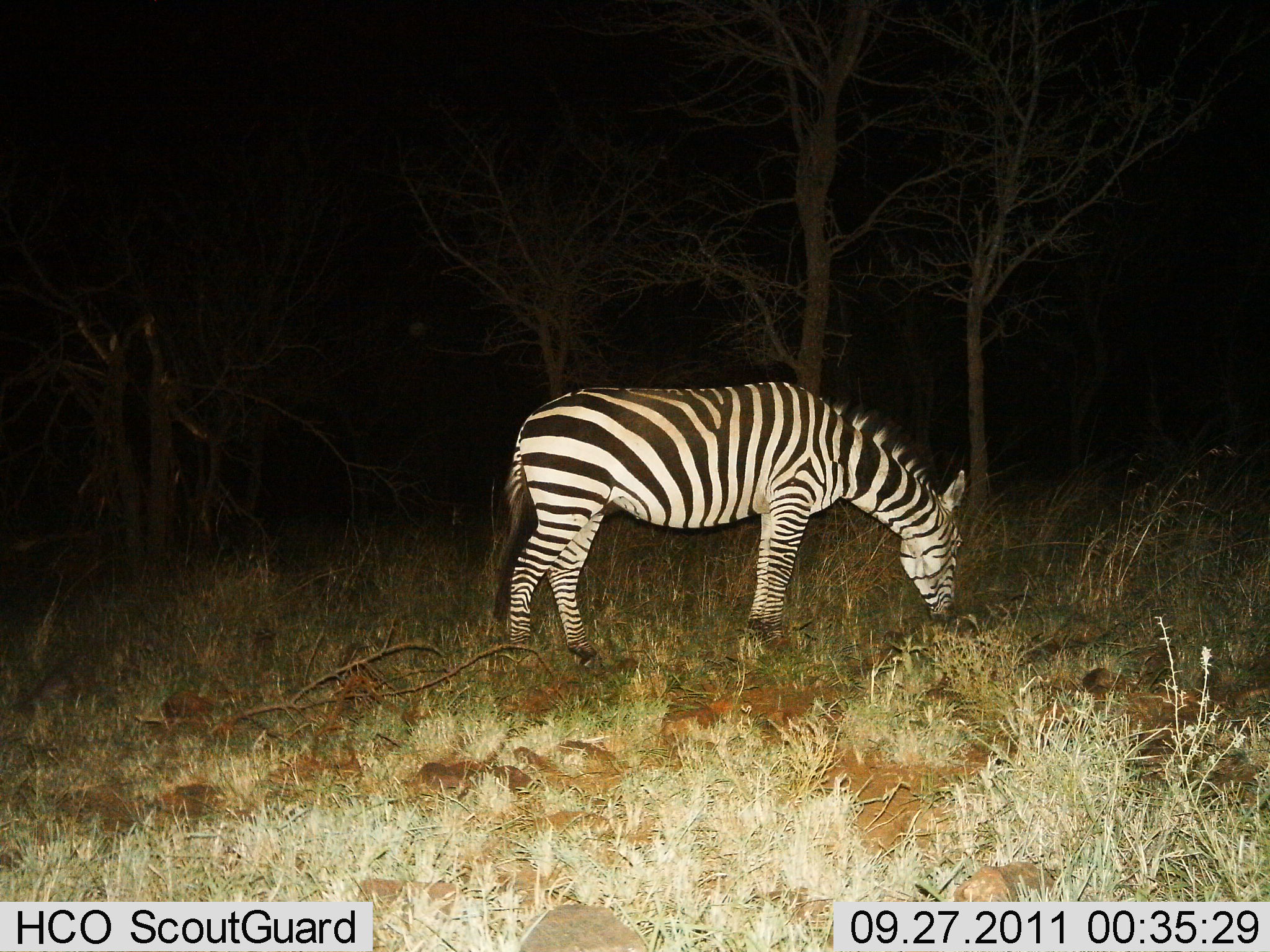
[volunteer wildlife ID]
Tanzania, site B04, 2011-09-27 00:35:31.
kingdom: Animalia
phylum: Chordata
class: Mammalia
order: Perissodactyla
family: Equidae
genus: Equus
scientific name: Equus quagga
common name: plains zebra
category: zebra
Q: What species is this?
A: Zebra (plains zebra) (Equus quagga).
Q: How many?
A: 1.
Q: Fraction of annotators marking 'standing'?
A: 50%.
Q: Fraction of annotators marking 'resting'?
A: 0%.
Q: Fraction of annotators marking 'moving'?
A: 0%.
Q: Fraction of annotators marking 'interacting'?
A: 0%.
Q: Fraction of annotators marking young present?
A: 0%.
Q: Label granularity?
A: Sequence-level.